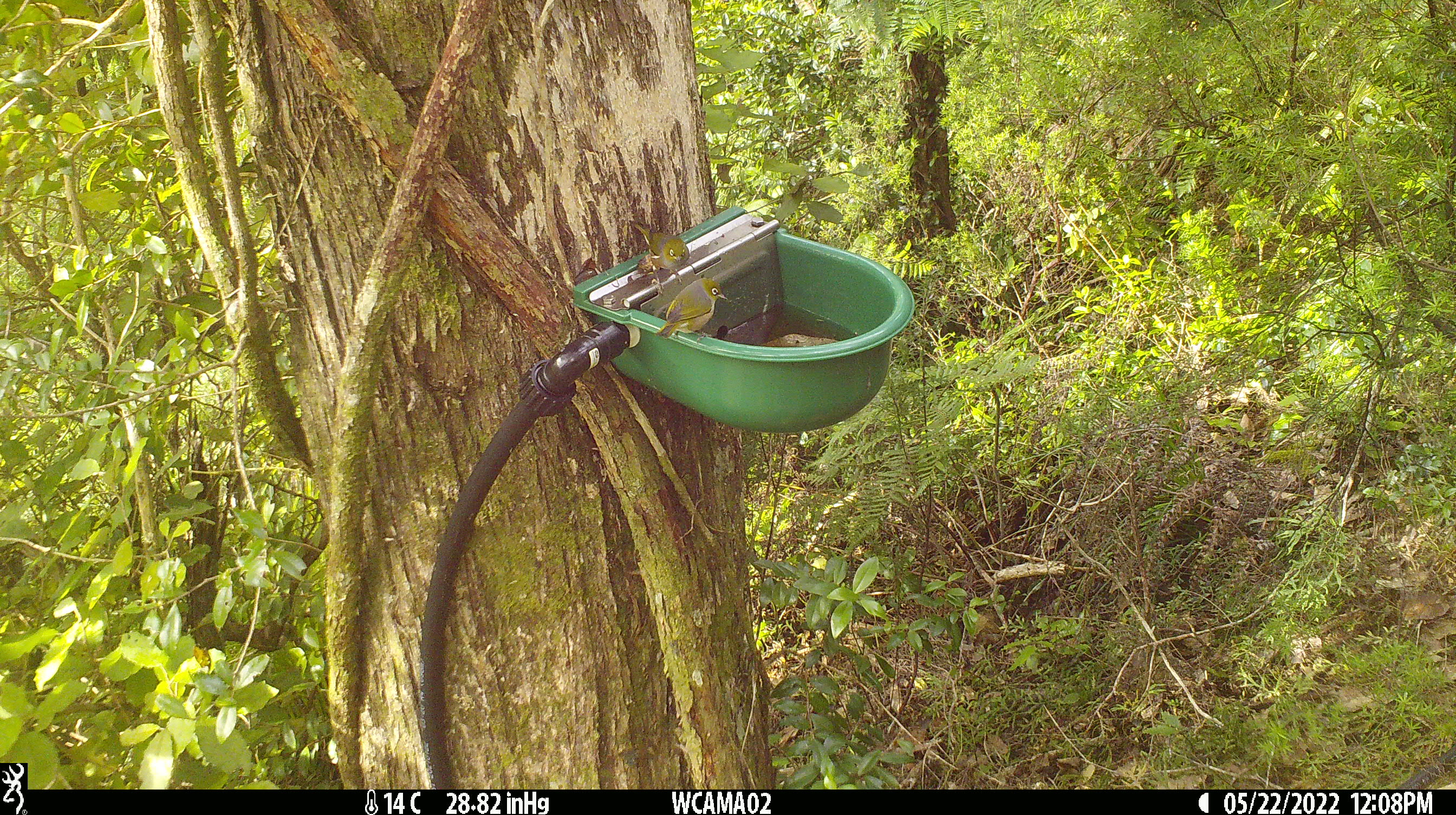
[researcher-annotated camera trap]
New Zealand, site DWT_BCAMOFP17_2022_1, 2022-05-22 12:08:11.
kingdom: Animalia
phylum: Chordata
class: Aves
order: Passeriformes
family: Zosteropidae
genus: Zosterops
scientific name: Zosterops lateralis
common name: silvereye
Silvereye (Zosterops lateralis).